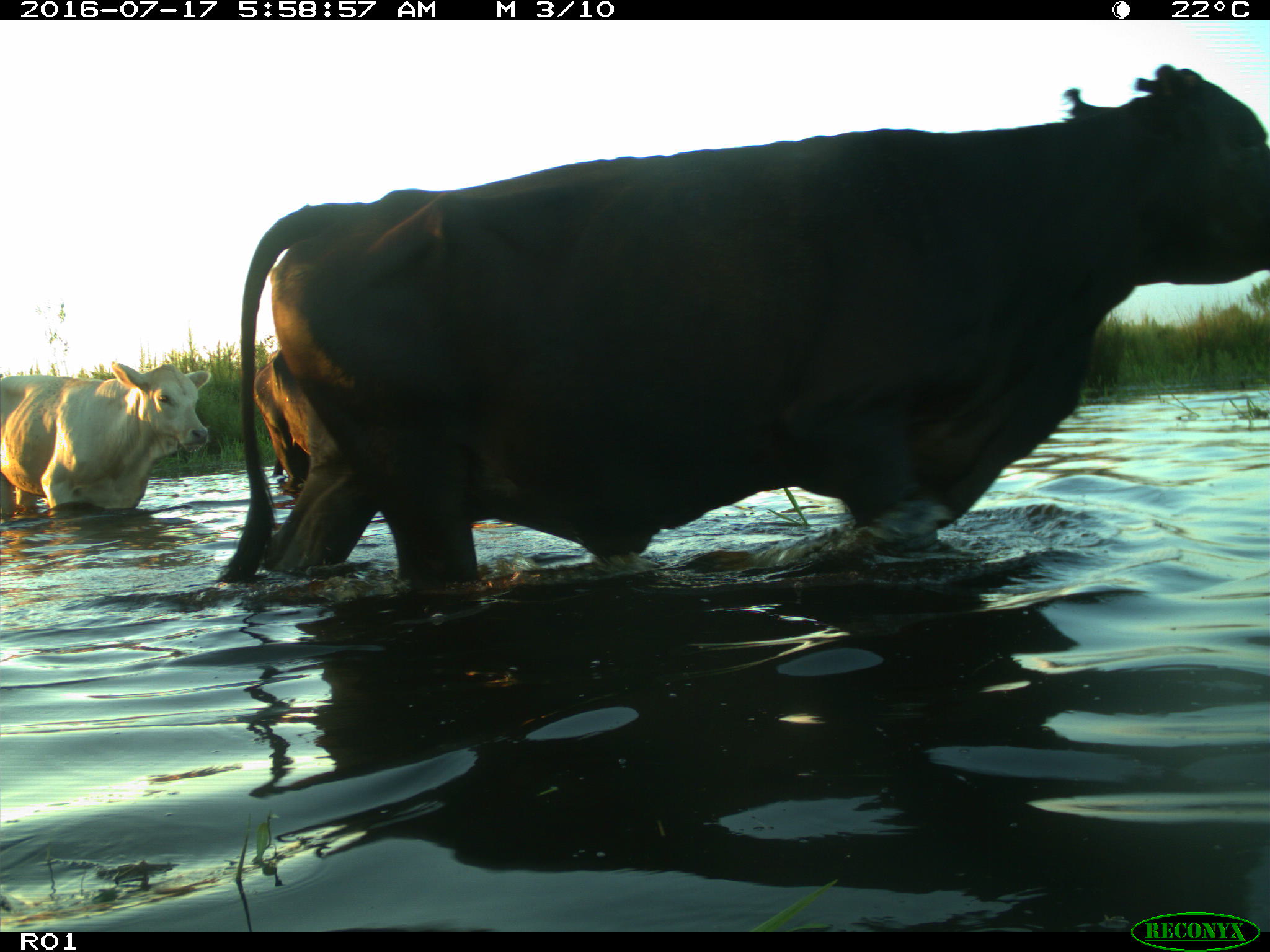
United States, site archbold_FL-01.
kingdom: Animalia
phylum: Chordata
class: Mammalia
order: Artiodactyla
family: Bovidae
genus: Bos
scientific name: Bos taurus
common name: domestic cow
Bos taurus (domestic cow).